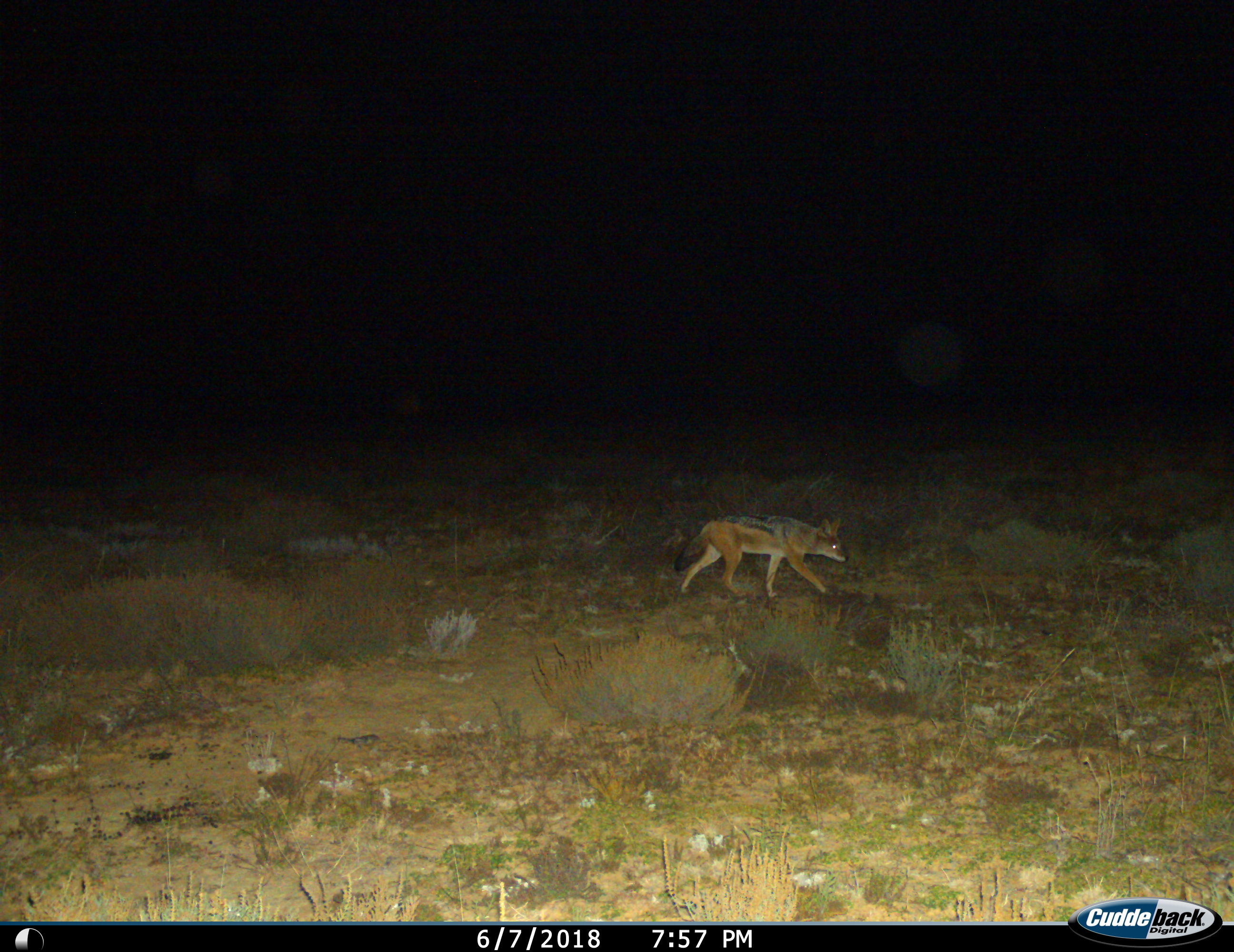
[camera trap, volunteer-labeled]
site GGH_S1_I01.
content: unidentified animal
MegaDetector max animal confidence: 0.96